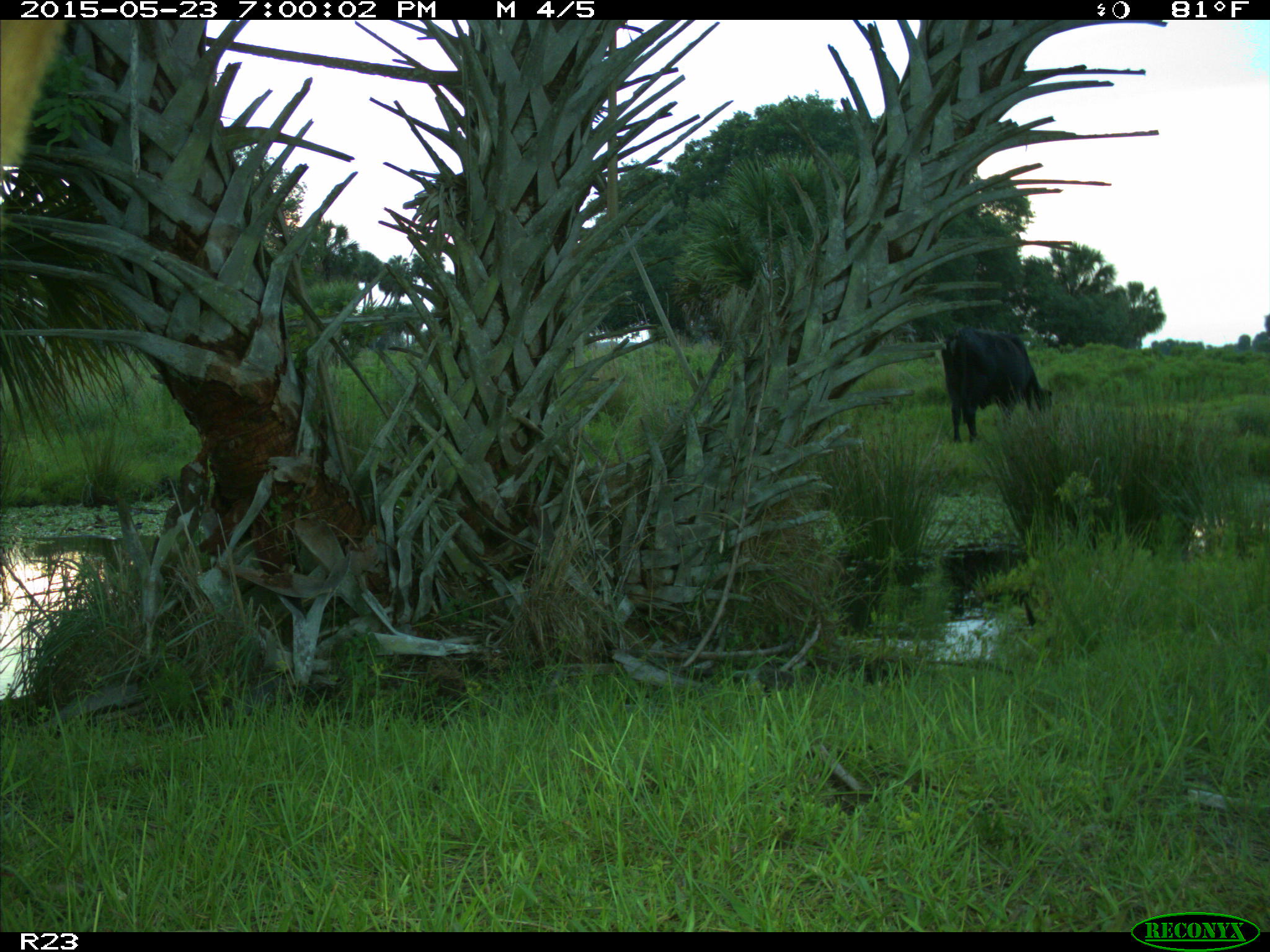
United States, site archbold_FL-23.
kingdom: Animalia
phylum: Chordata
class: Mammalia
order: Artiodactyla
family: Bovidae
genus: Bos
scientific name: Bos taurus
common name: domestic cow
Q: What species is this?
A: Bos taurus (domestic cow).